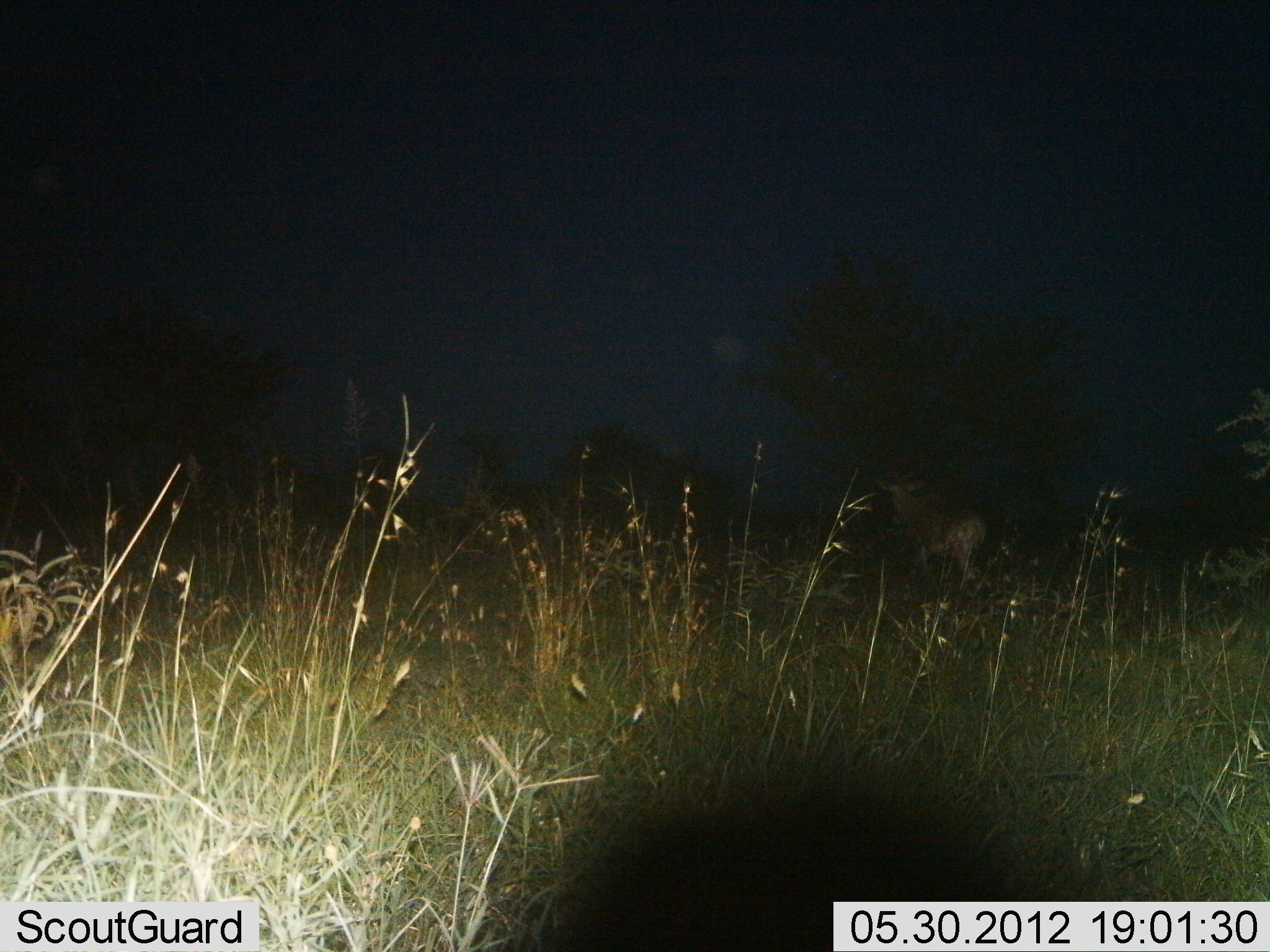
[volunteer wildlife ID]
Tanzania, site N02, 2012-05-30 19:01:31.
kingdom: Animalia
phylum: Chordata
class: Mammalia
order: Artiodactyla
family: Bovidae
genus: Alcelaphus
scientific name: Alcelaphus buselaphus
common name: hartebeest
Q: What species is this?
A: Hartebeest (Alcelaphus buselaphus).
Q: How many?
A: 1.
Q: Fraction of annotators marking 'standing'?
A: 45%.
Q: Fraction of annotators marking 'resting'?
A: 0%.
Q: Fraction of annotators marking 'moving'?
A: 55%.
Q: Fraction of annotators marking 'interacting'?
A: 9%.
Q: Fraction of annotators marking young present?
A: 0%.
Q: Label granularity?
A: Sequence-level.